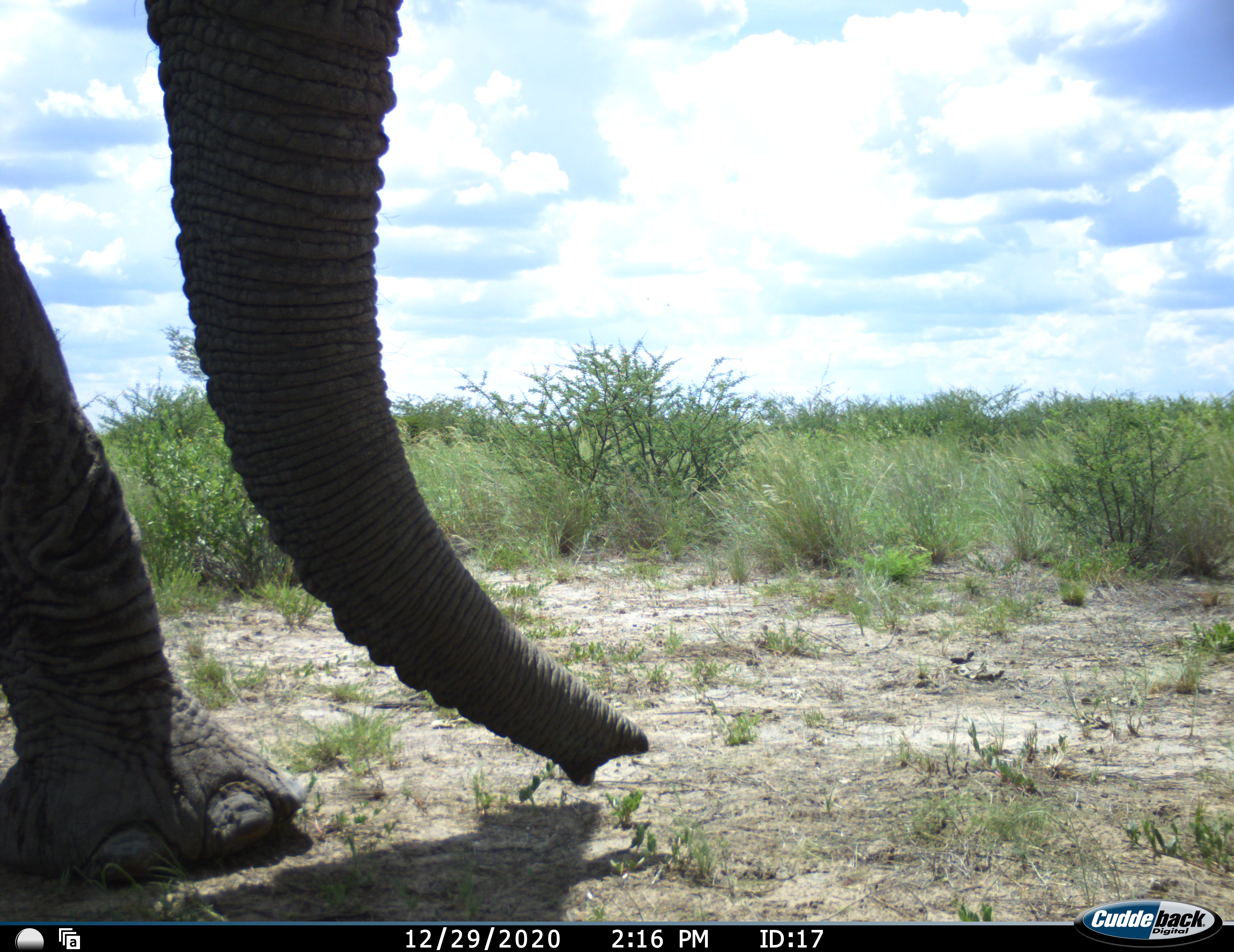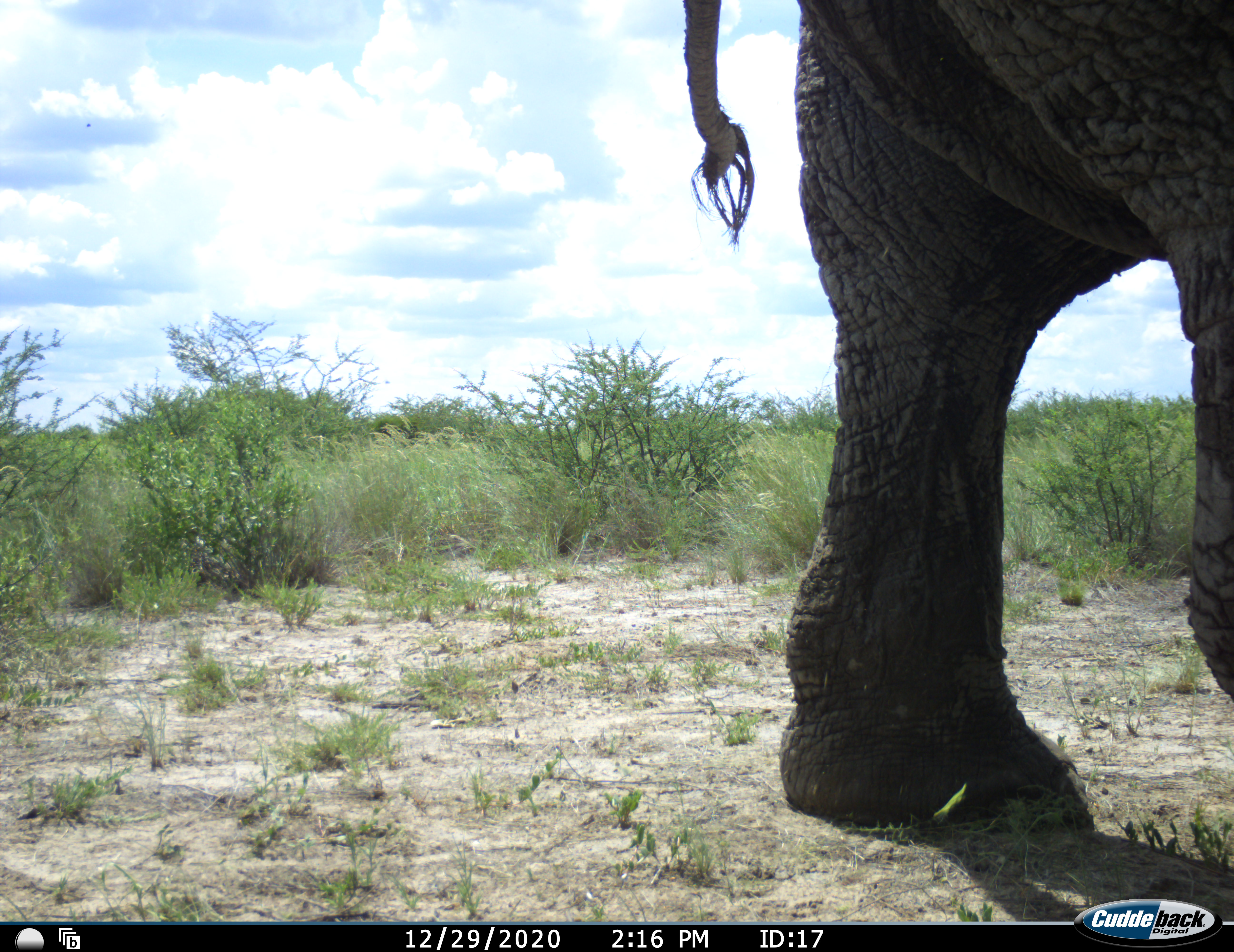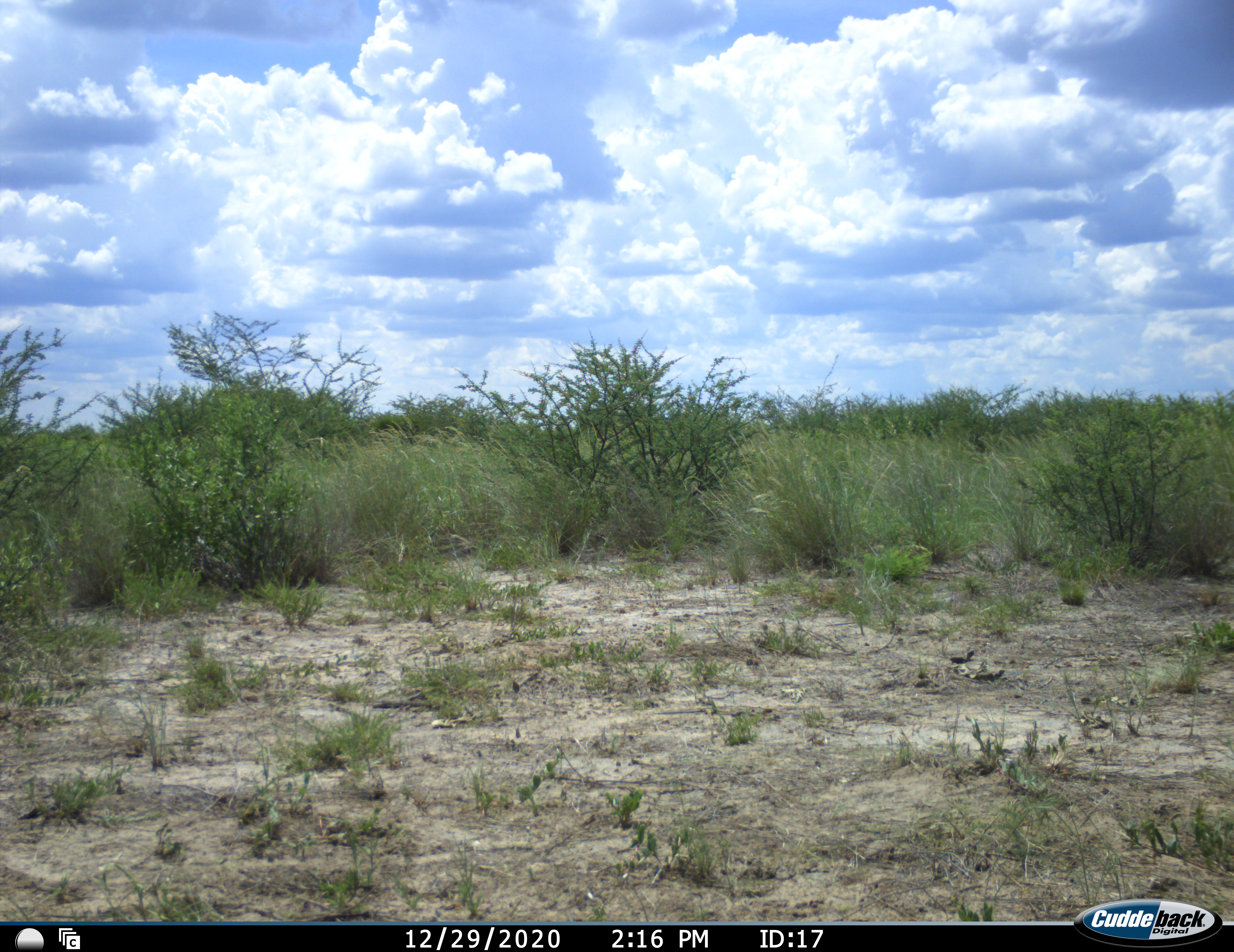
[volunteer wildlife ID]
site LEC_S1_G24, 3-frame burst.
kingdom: Animalia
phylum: Chordata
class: Mammalia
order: Proboscidea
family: Elephantidae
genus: Loxodonta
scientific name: Loxodonta africana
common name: african bush elephant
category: elephant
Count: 1.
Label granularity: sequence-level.